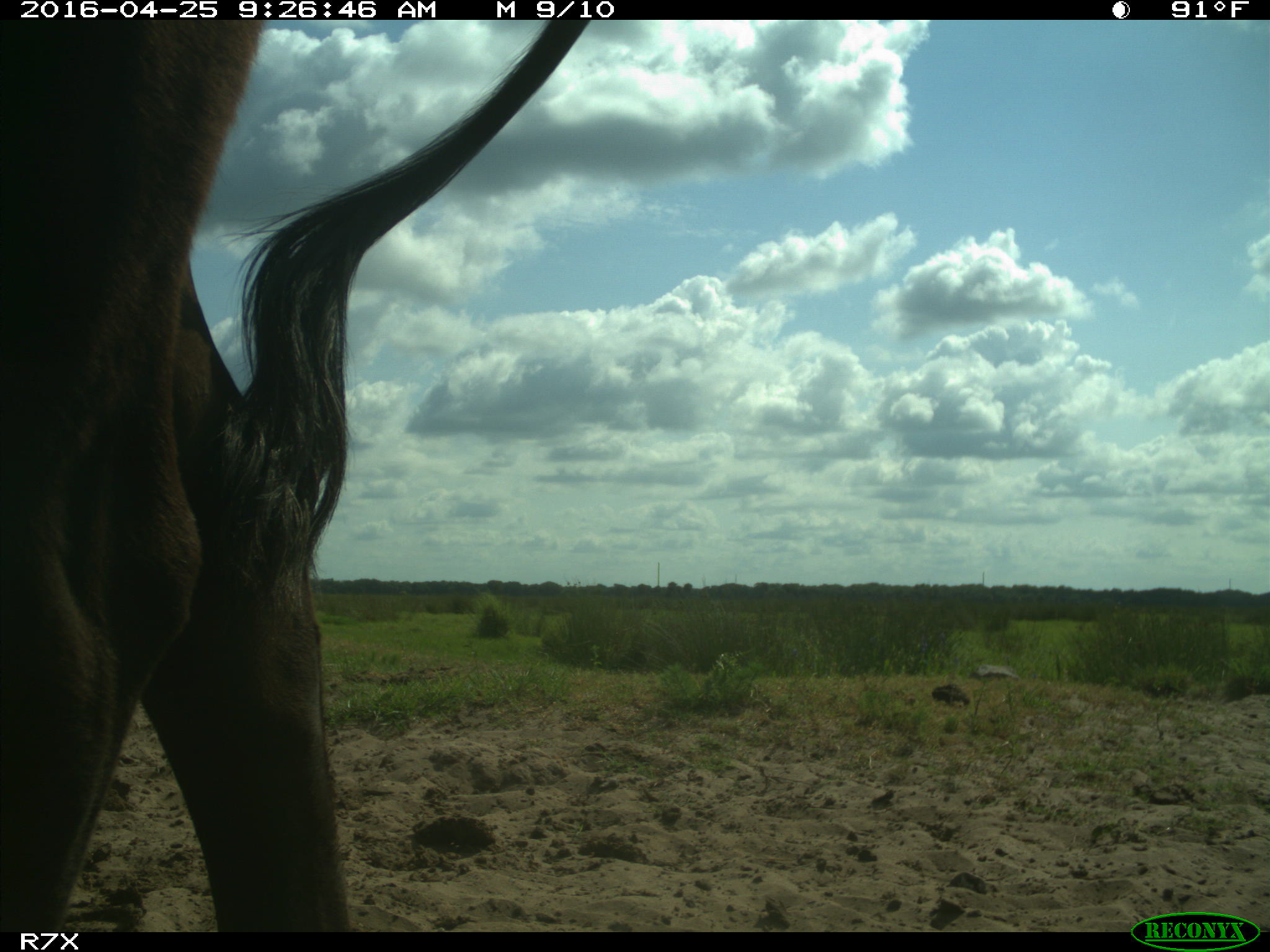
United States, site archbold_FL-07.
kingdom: Animalia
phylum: Chordata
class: Mammalia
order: Artiodactyla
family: Bovidae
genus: Bos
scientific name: Bos taurus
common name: domestic cow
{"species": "Bos taurus (domestic cow)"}